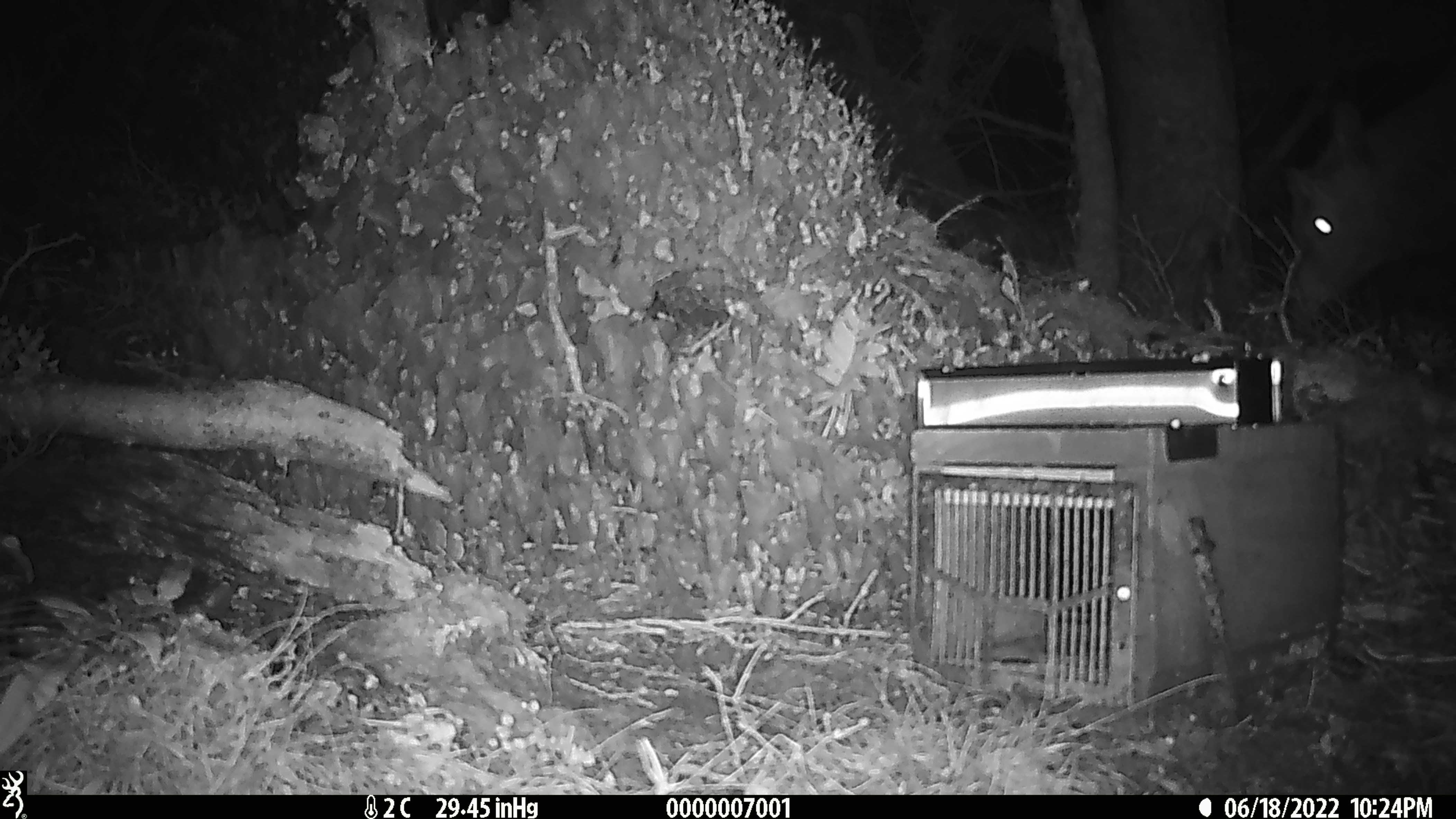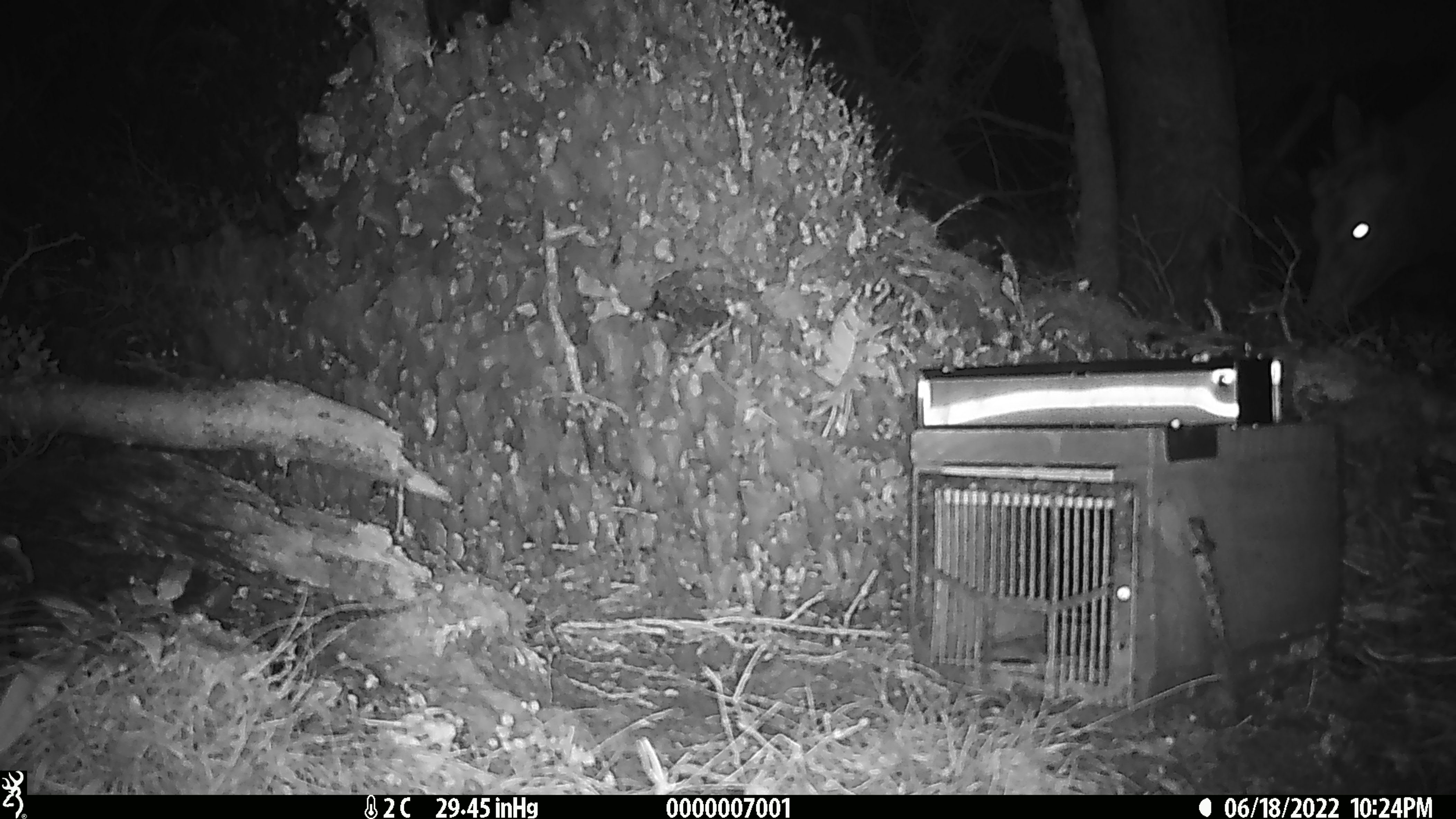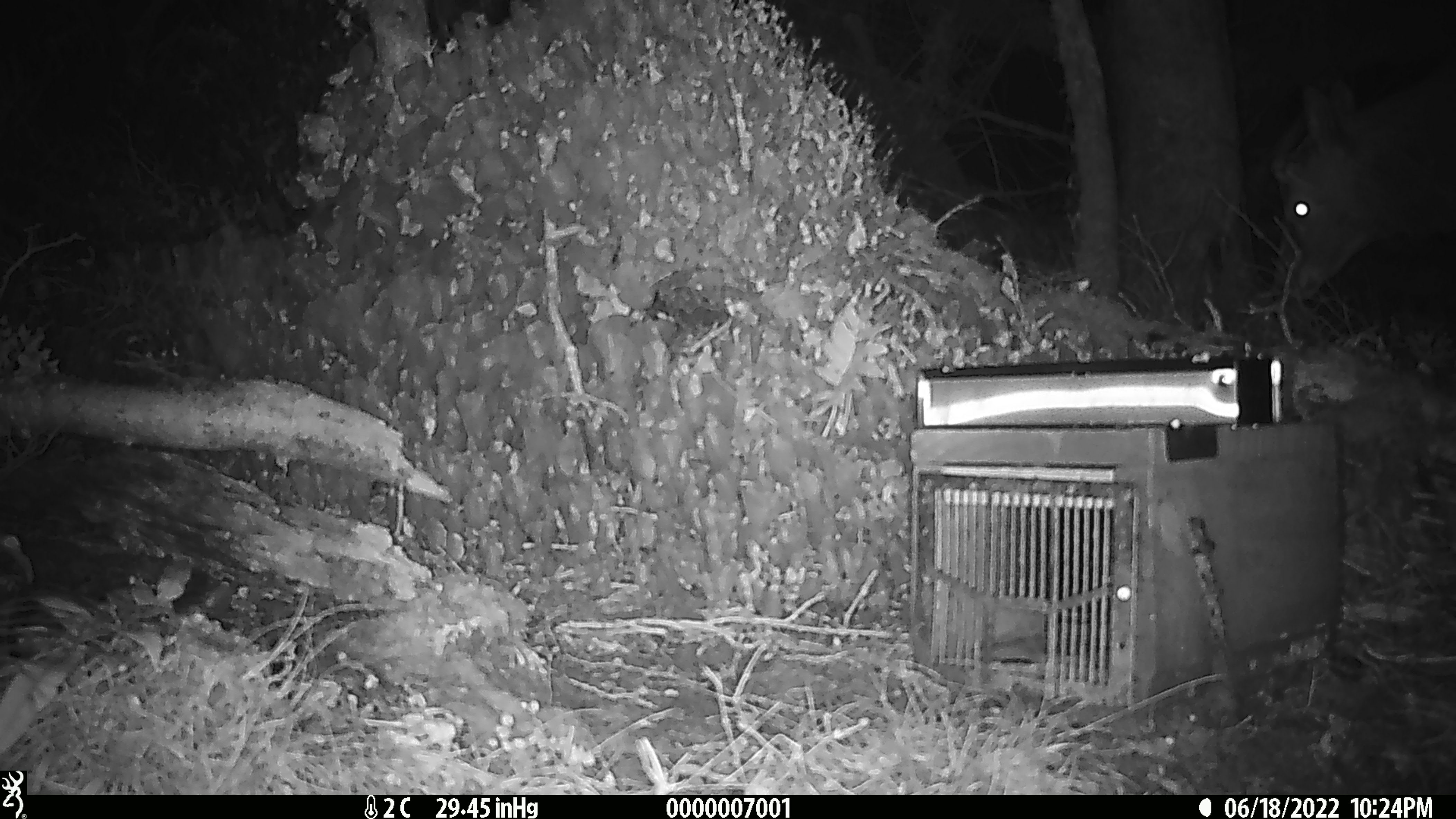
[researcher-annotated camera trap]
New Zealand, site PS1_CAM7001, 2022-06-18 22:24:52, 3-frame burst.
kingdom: Animalia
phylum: Chordata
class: Mammalia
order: Artiodactyla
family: Cervidae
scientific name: Cervidae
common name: deer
Deer (Cervidae).